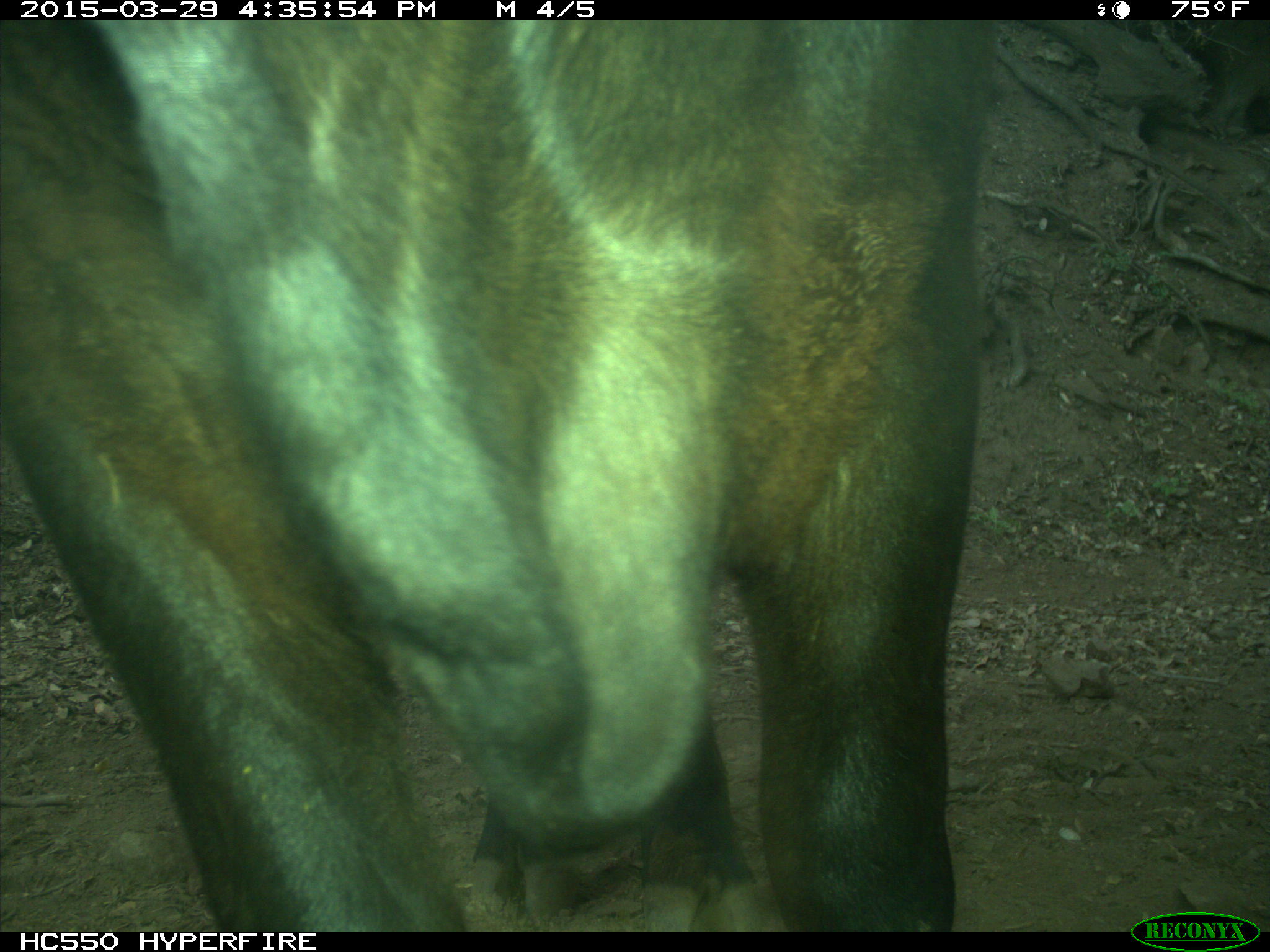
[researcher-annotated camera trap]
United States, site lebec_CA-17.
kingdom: Animalia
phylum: Chordata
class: Mammalia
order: Artiodactyla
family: Bovidae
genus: Bos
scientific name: Bos taurus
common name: domestic cow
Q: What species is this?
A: Bos taurus (domestic cow).